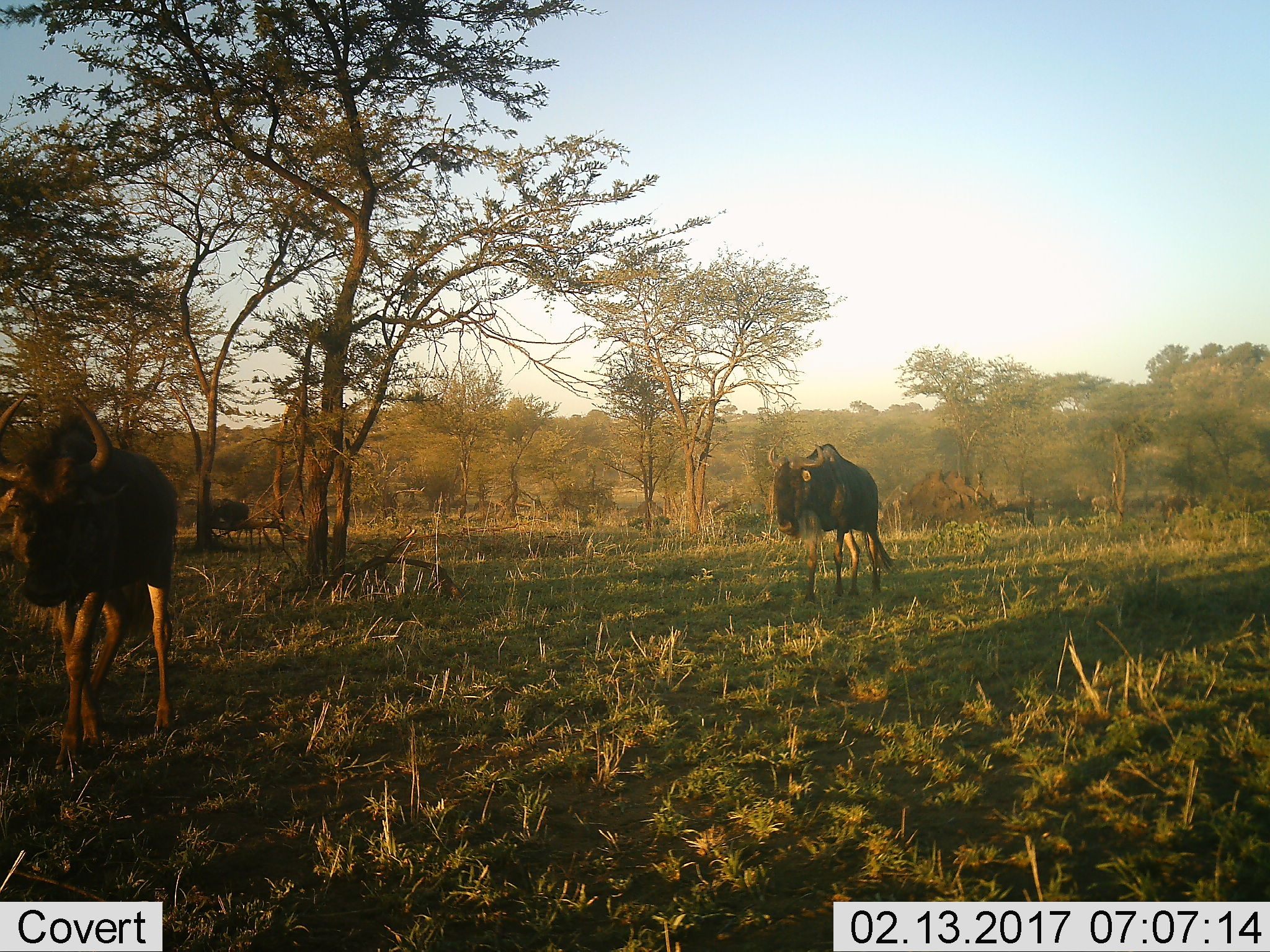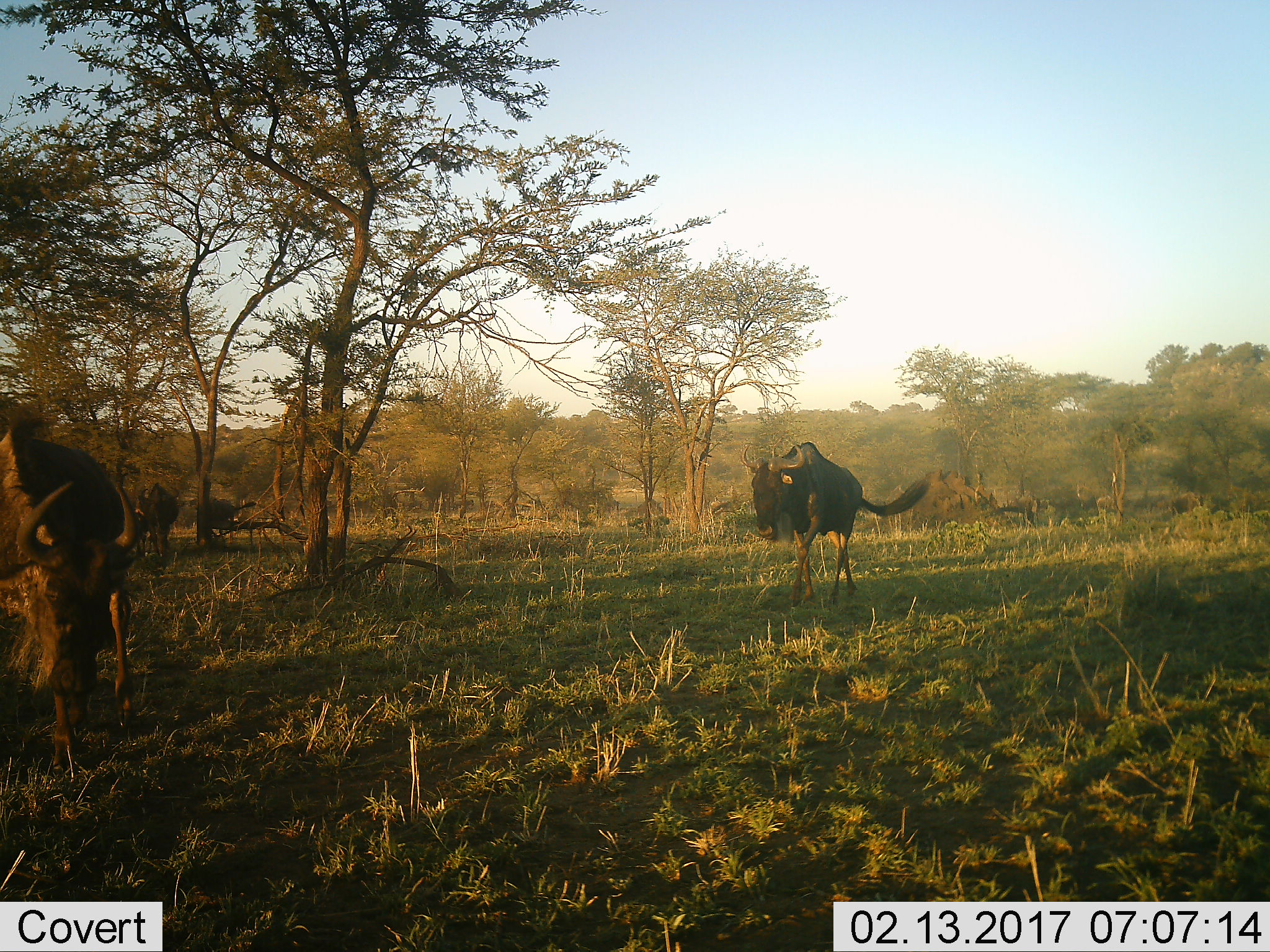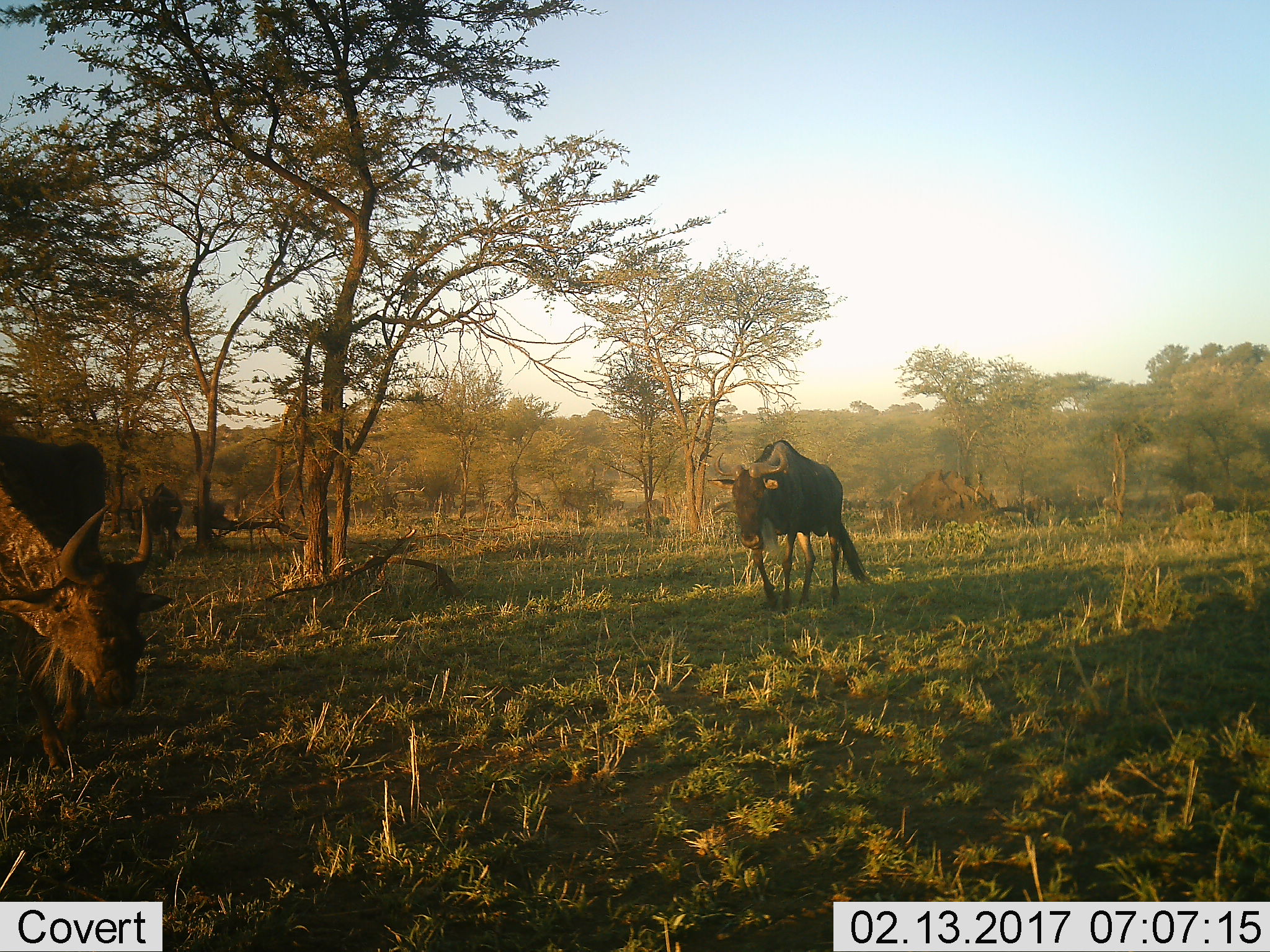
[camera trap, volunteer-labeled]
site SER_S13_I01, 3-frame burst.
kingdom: Animalia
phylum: Chordata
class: Mammalia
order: Artiodactyla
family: Bovidae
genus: Connochaetes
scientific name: Connochaetes taurinus taurinus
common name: blue wildebeest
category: wildebeestblue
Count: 4.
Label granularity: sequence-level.